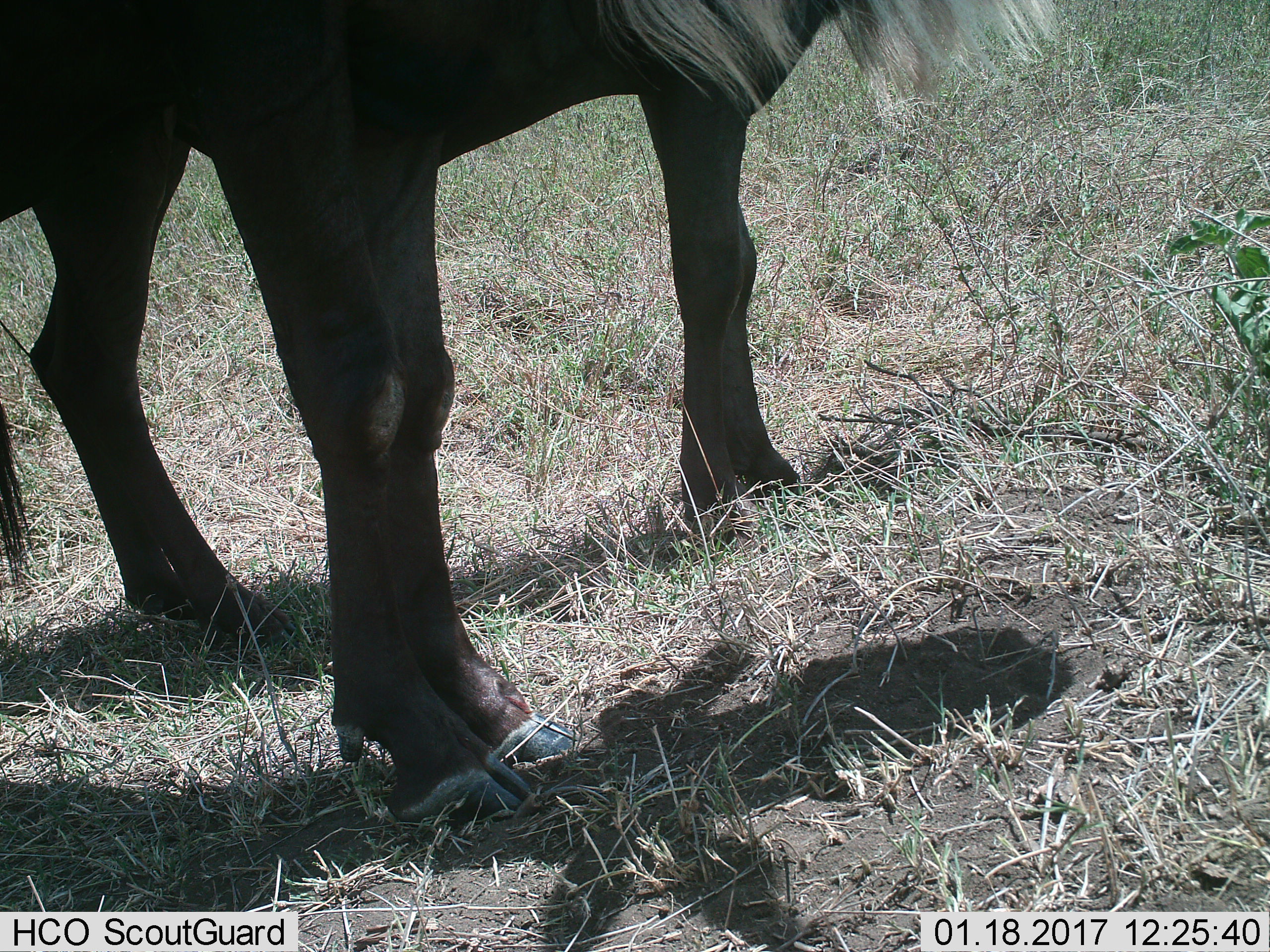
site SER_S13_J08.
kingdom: Animalia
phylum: Chordata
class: Mammalia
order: Artiodactyla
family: Bovidae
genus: Connochaetes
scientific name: Connochaetes taurinus taurinus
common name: blue wildebeest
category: wildebeestblue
Wildebeestblue (blue wildebeest) (Connochaetes taurinus taurinus), count 1. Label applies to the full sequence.